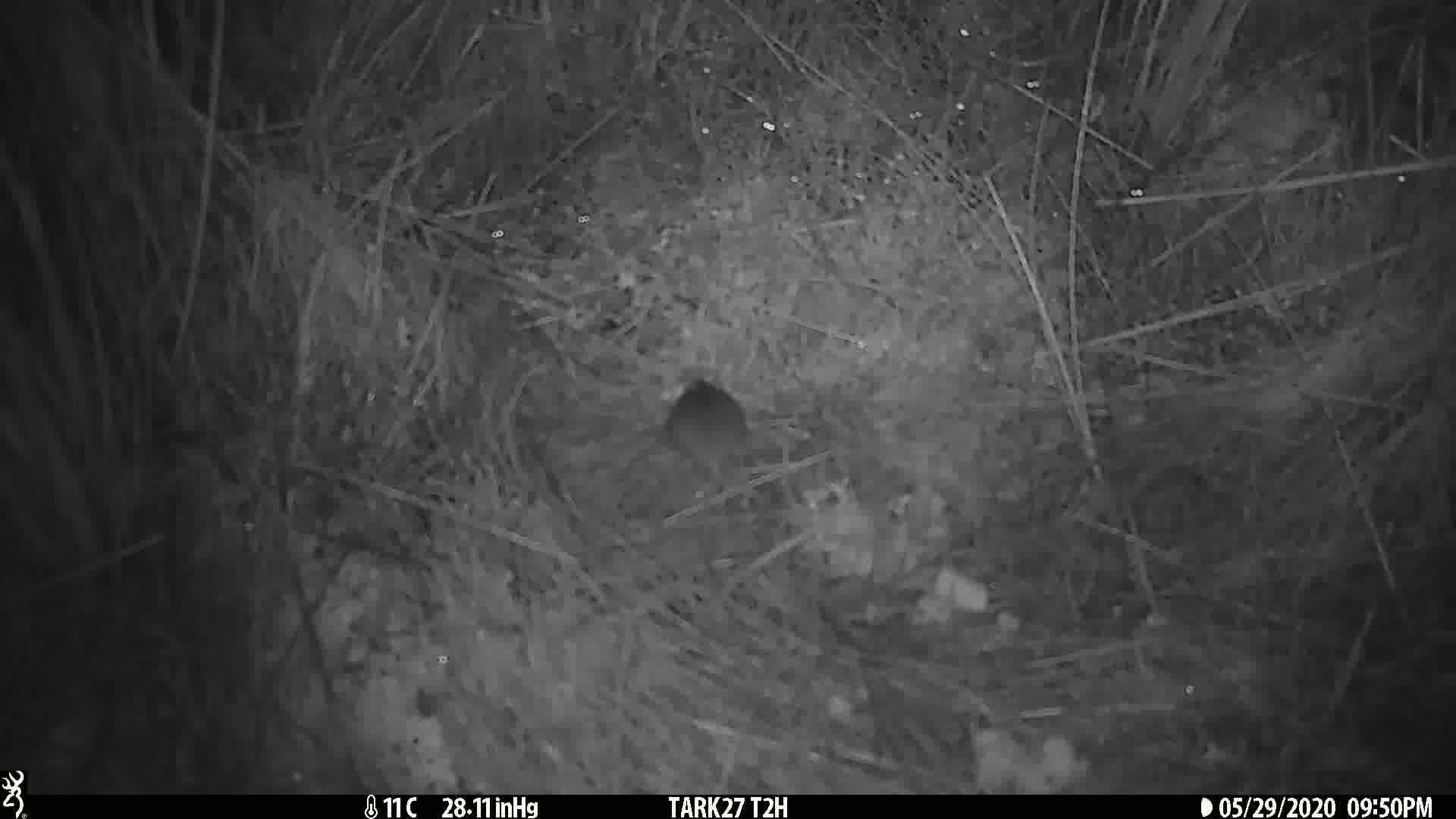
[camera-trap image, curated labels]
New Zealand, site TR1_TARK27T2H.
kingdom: Animalia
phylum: Chordata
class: Mammalia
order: Rodentia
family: Muridae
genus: Mus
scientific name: Mus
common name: mouse